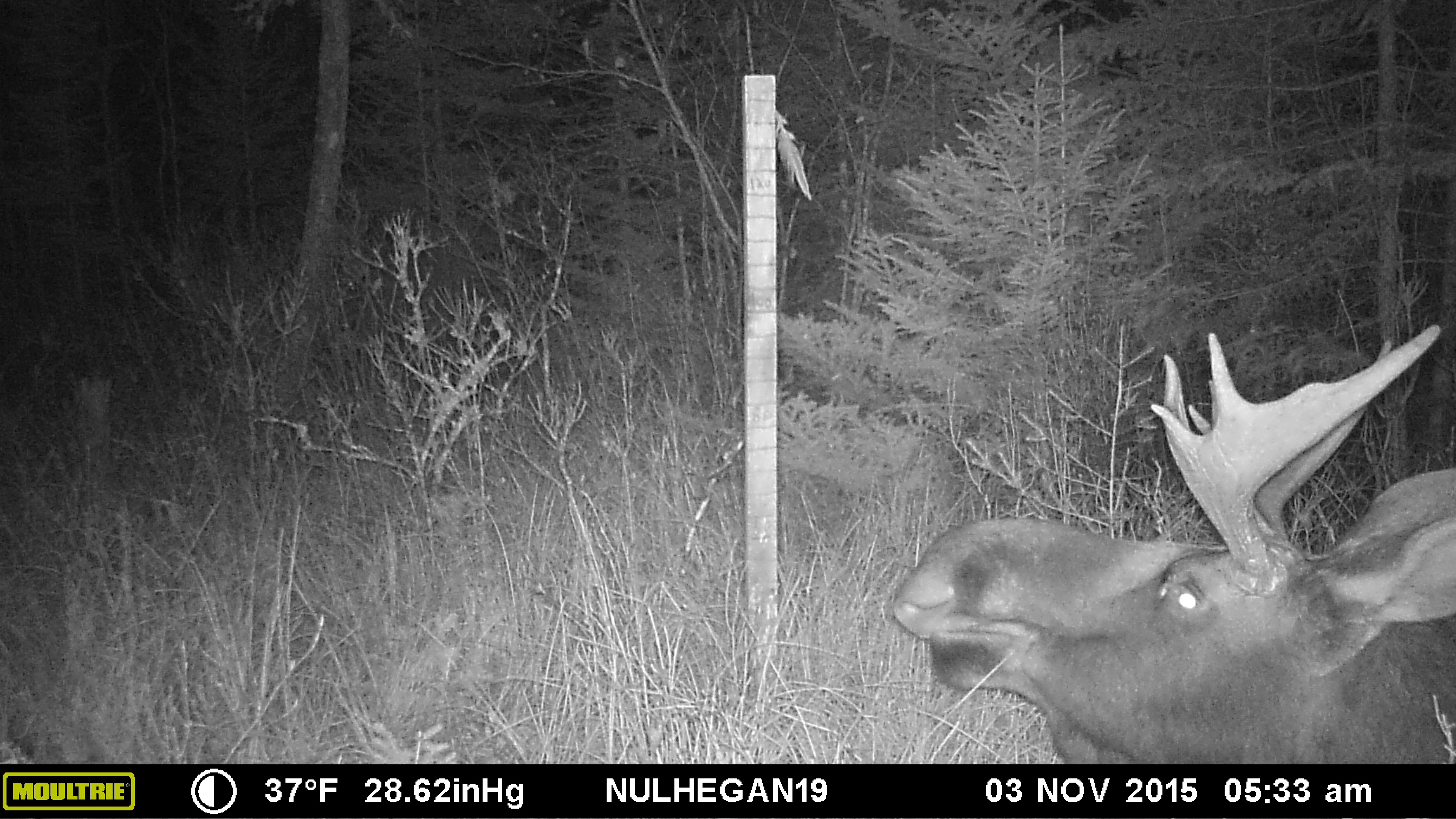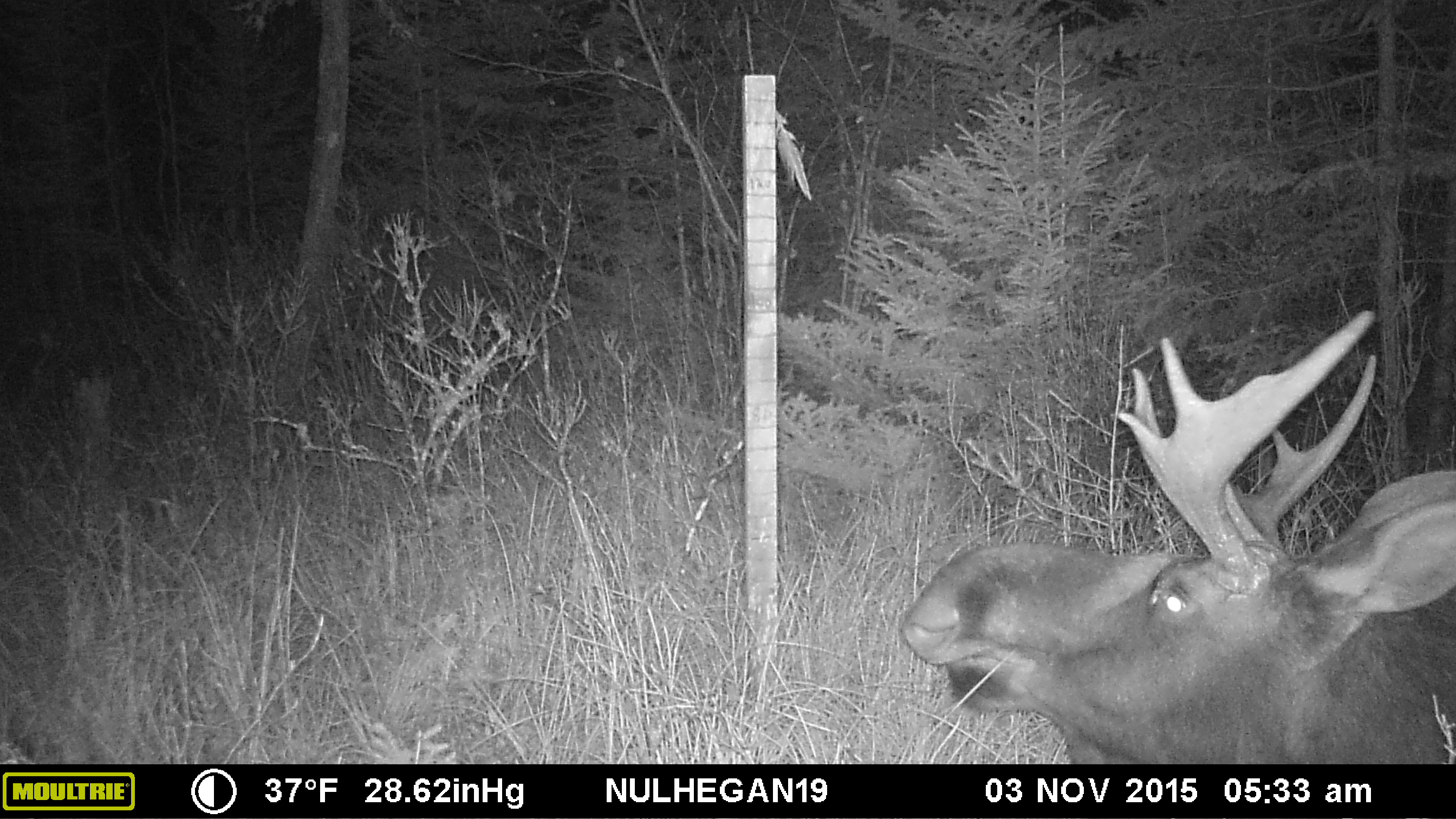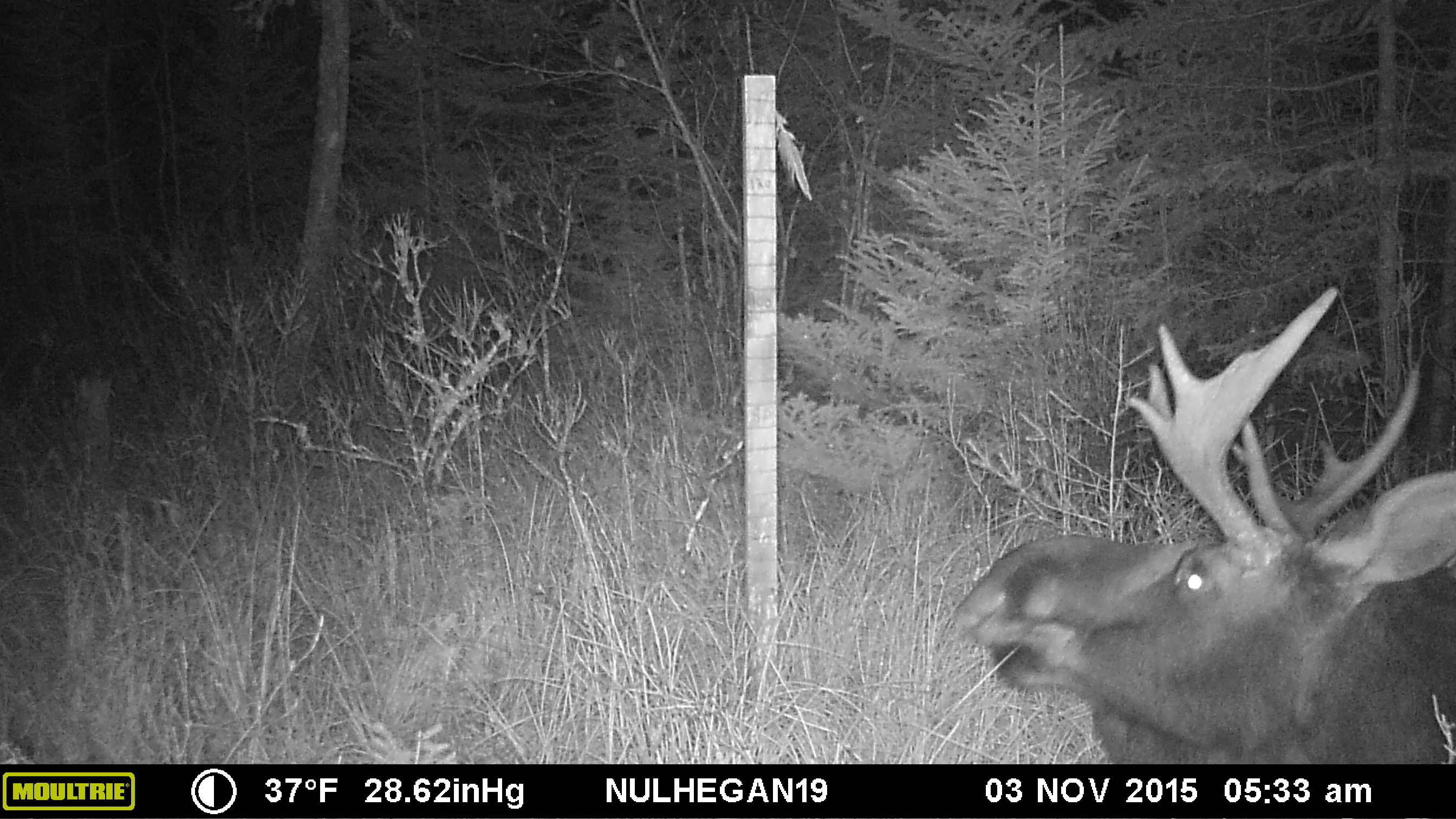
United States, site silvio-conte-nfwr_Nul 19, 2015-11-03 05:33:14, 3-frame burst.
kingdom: Animalia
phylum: Chordata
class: Mammalia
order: Artiodactyla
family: Cervidae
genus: Alces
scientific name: Alces alces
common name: moose